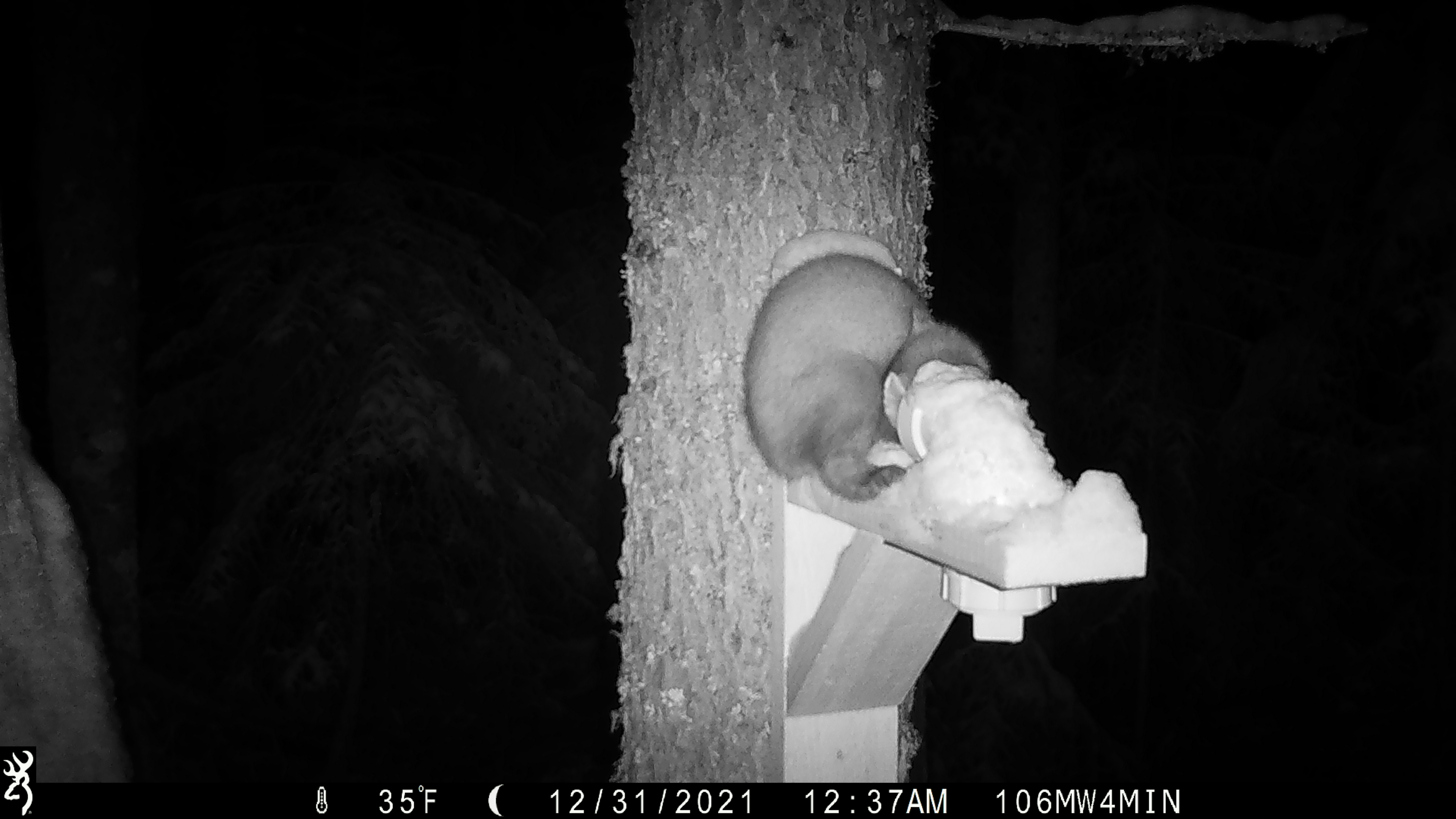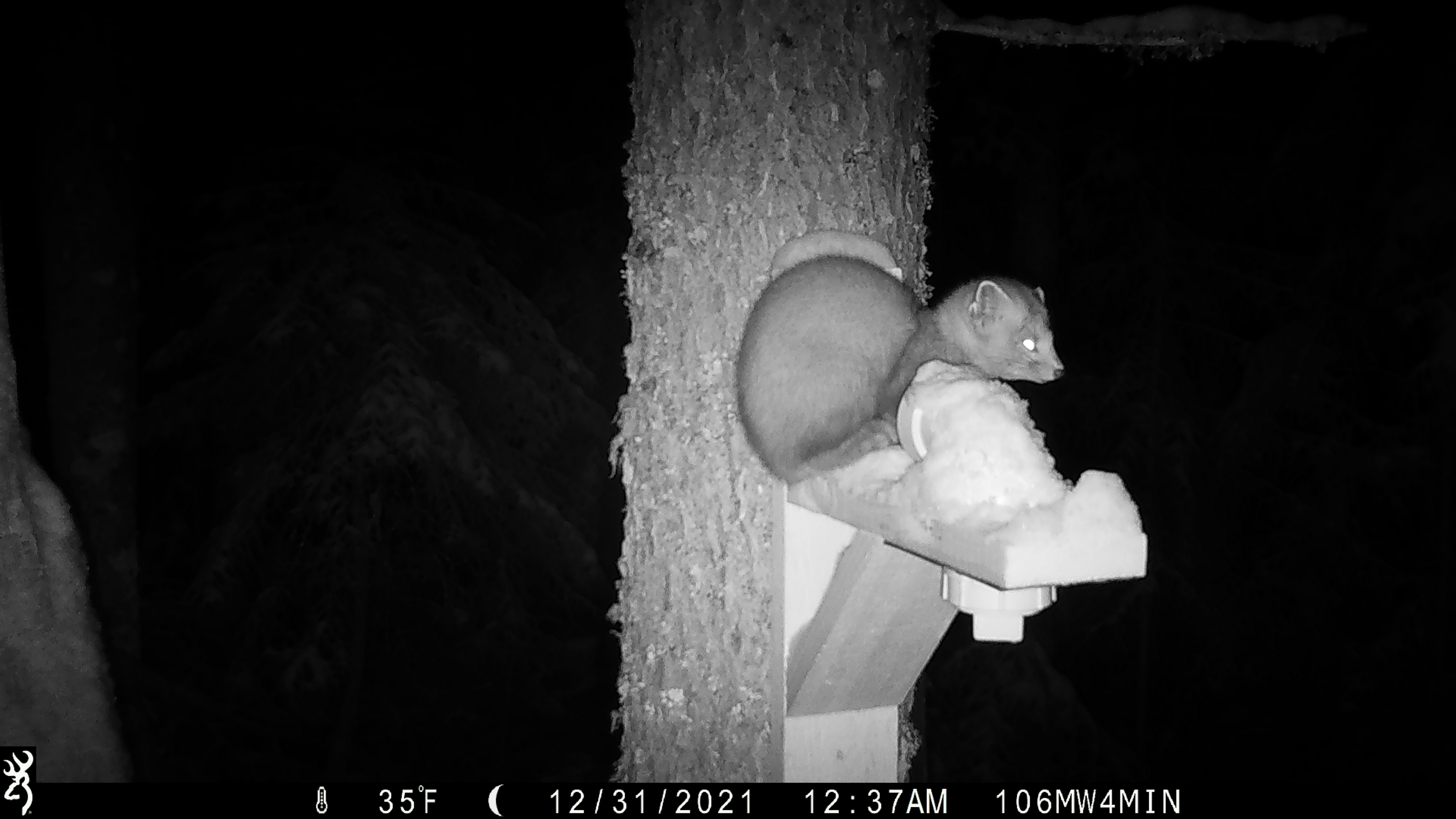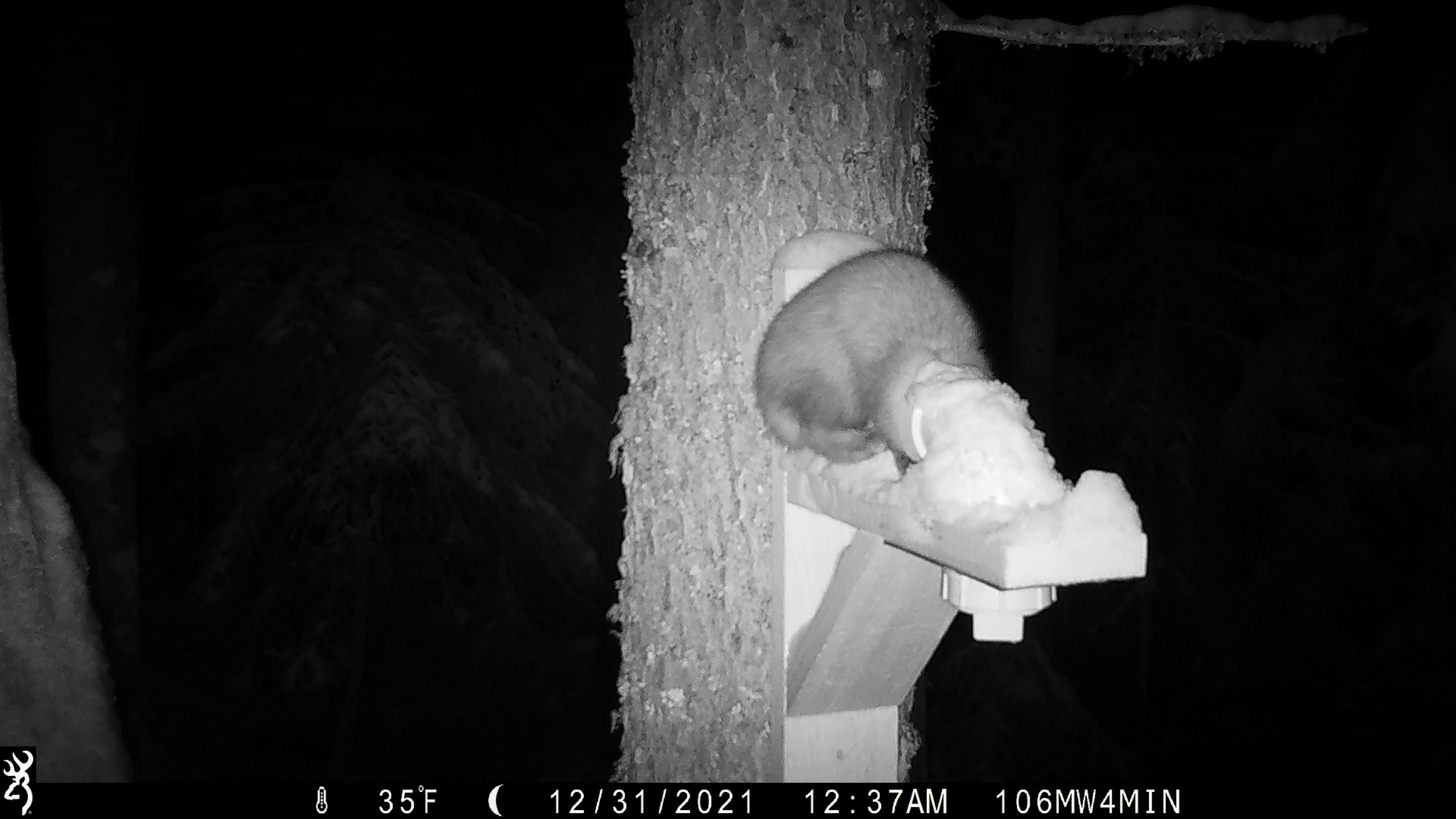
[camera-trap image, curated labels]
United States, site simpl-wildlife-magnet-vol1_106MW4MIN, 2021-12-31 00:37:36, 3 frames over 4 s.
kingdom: Animalia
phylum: Chordata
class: Mammalia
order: Carnivora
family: Mustelidae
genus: Martes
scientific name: Martes americana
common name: american marten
American marten (Martes americana).